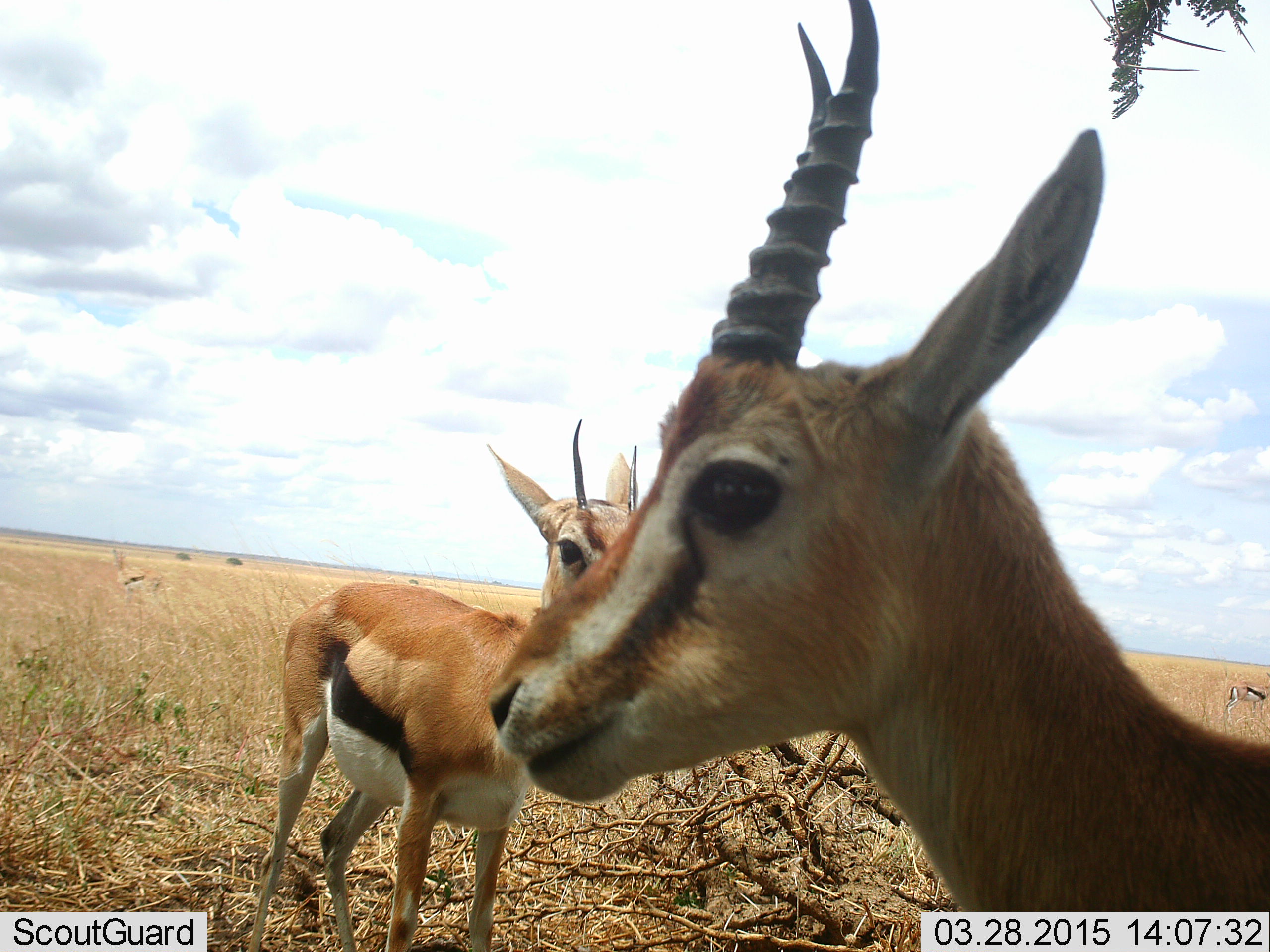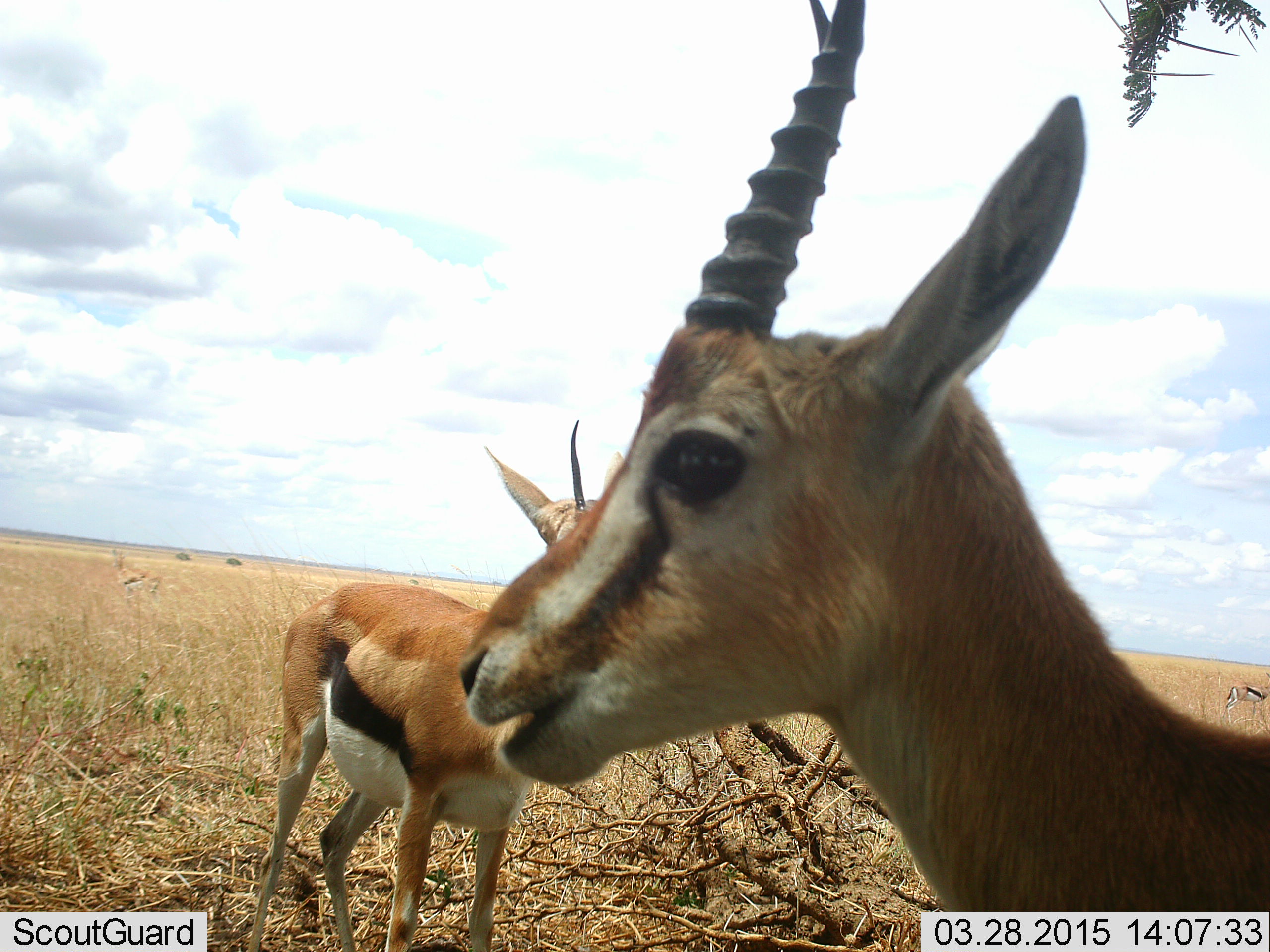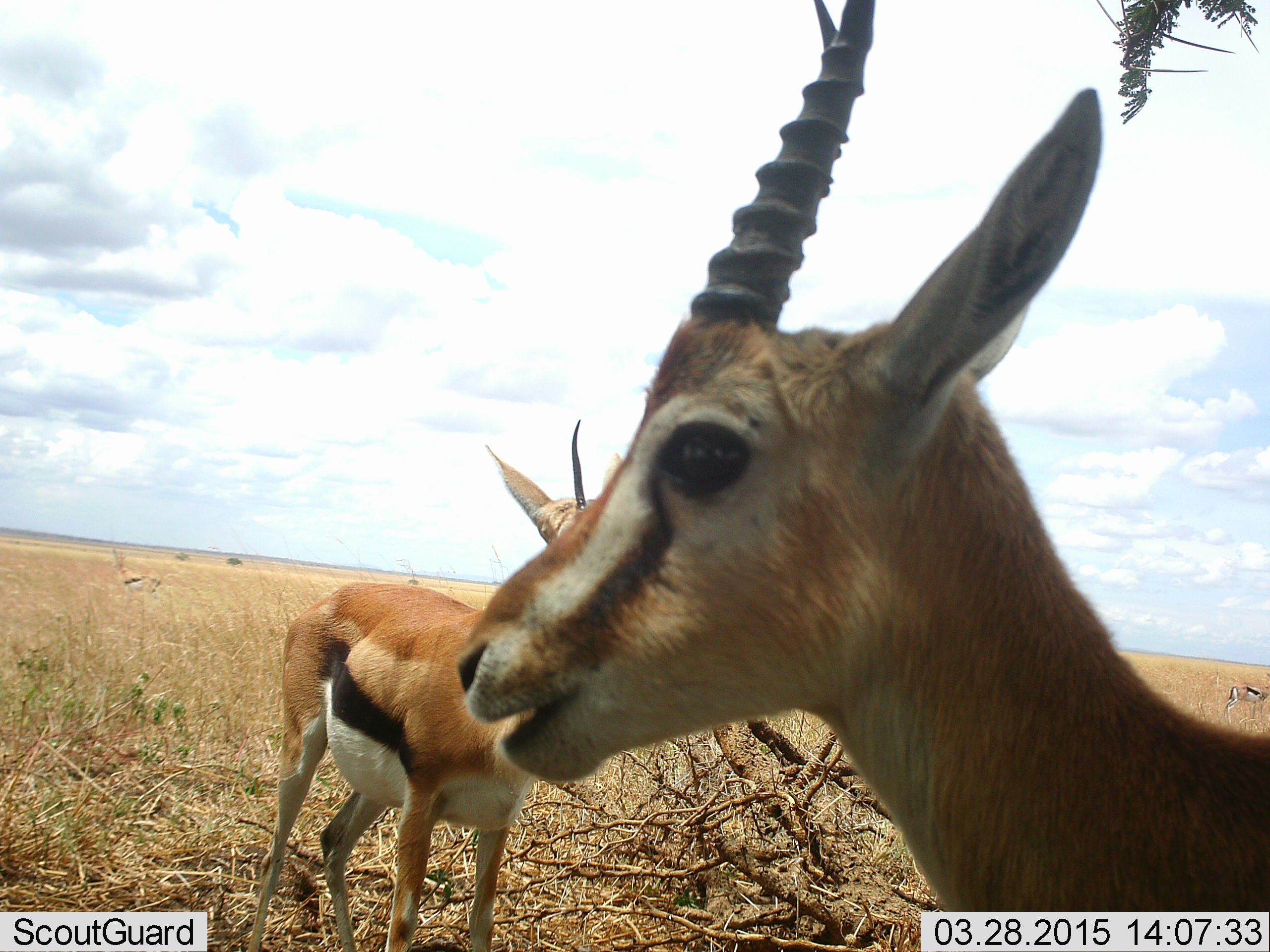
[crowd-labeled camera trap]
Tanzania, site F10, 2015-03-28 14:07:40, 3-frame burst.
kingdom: Animalia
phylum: Chordata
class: Mammalia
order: Artiodactyla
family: Bovidae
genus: Eudorcas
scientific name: Eudorcas thomsonii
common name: thomson's gazelle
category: gazellethomsons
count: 3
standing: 70%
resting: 10%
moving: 10%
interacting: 0%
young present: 0%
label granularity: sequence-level